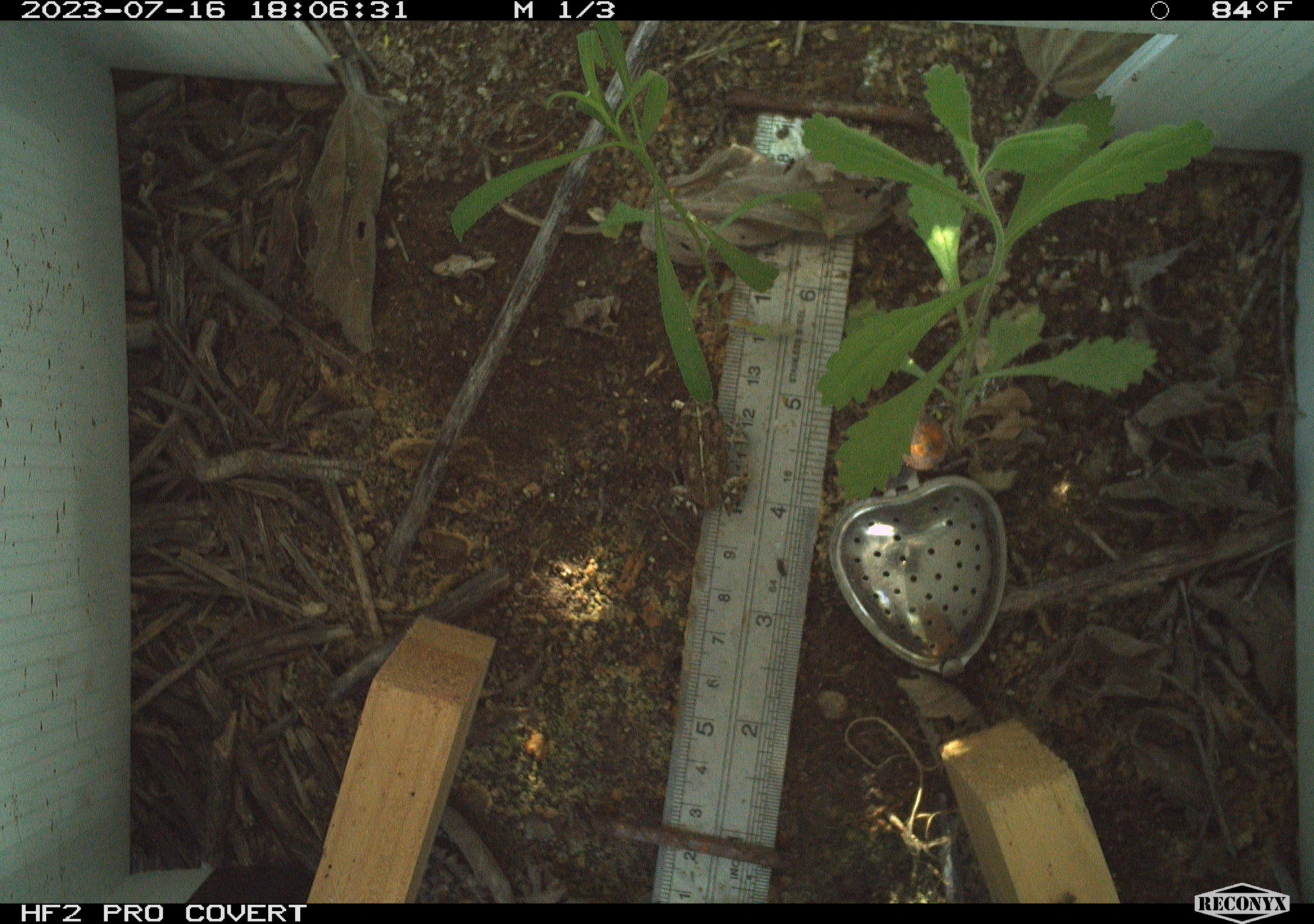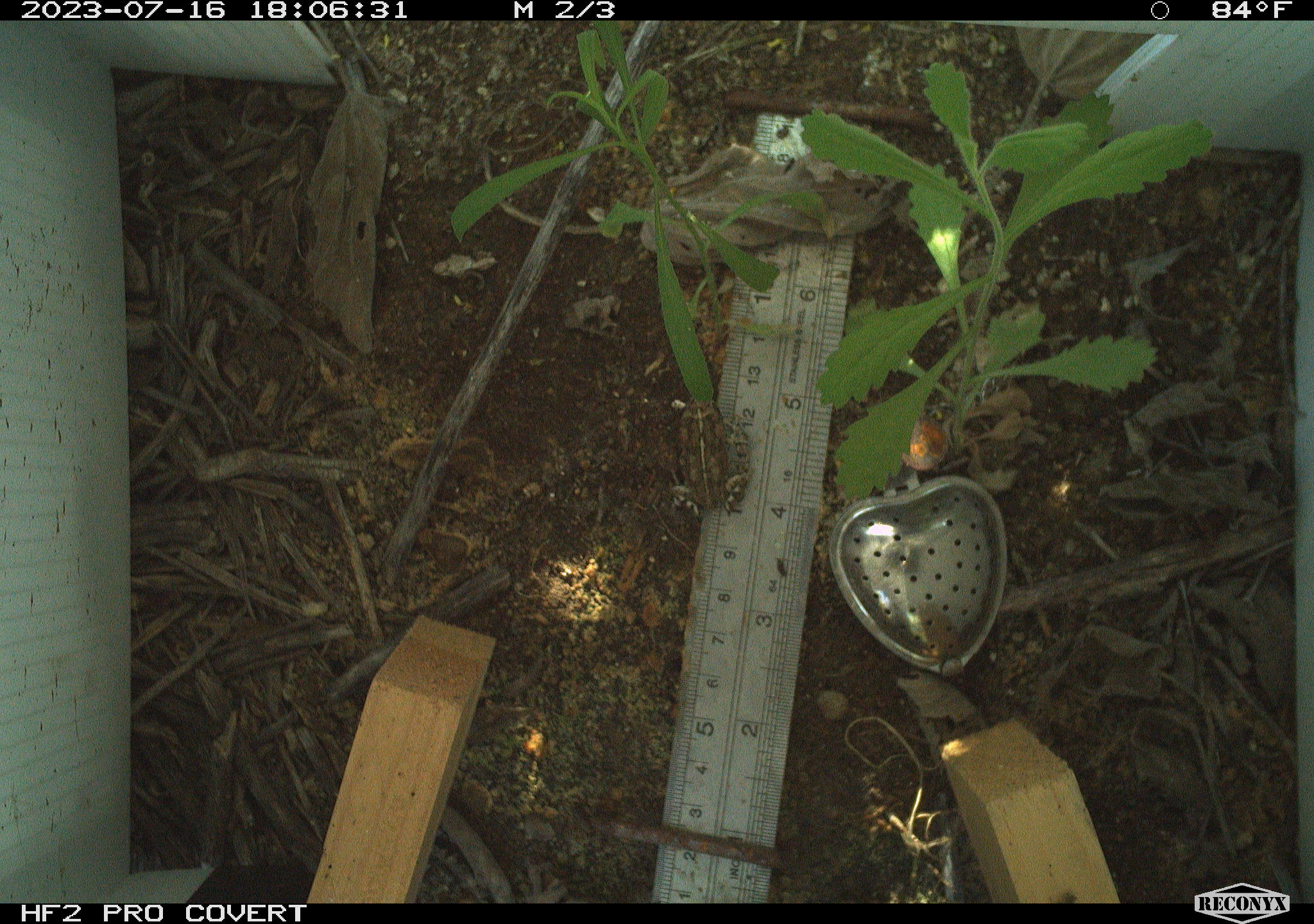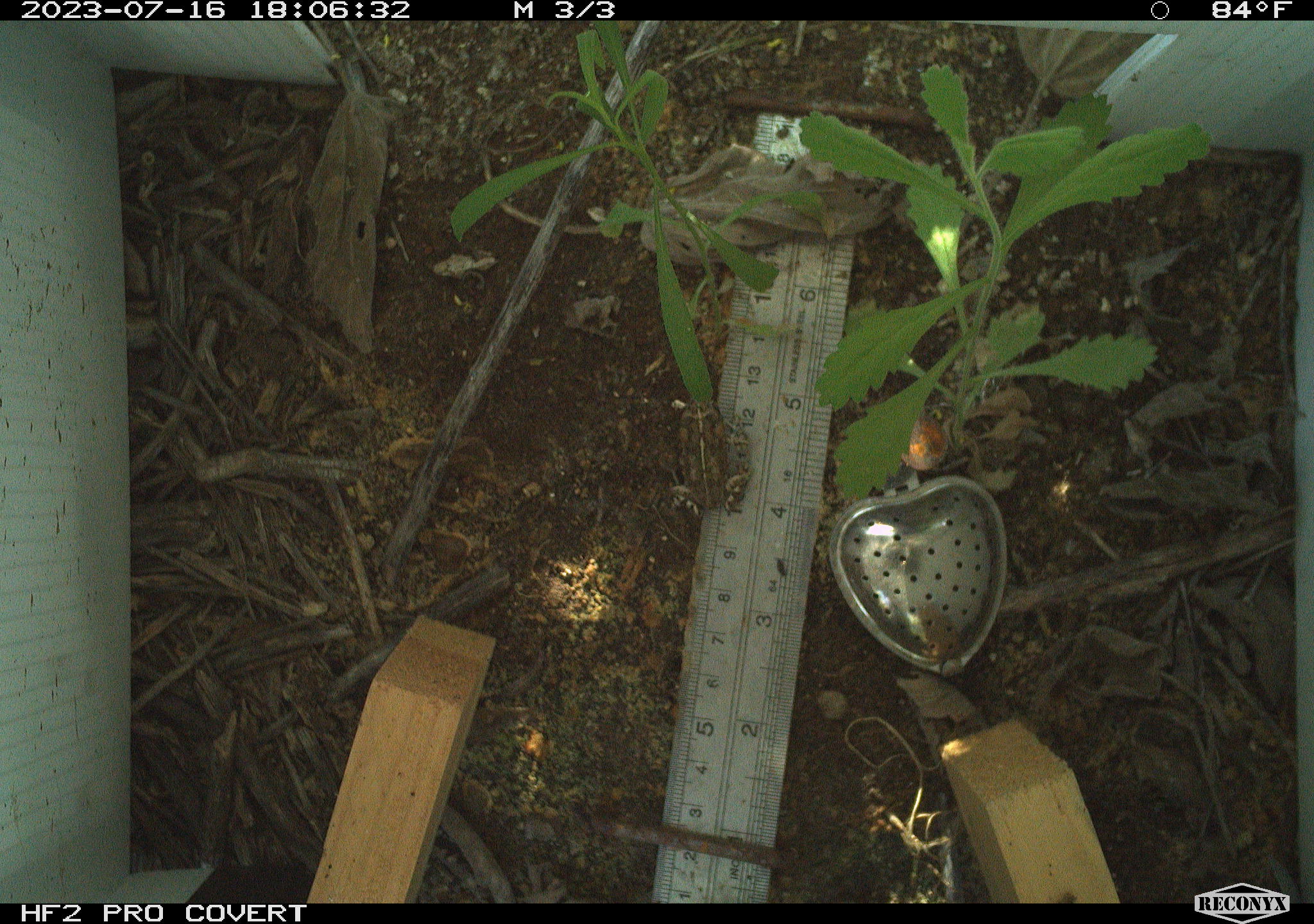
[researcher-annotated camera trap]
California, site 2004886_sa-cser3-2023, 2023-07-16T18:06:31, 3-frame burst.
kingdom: Animalia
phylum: Chordata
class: Amphibia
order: Anura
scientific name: Anura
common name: frogs